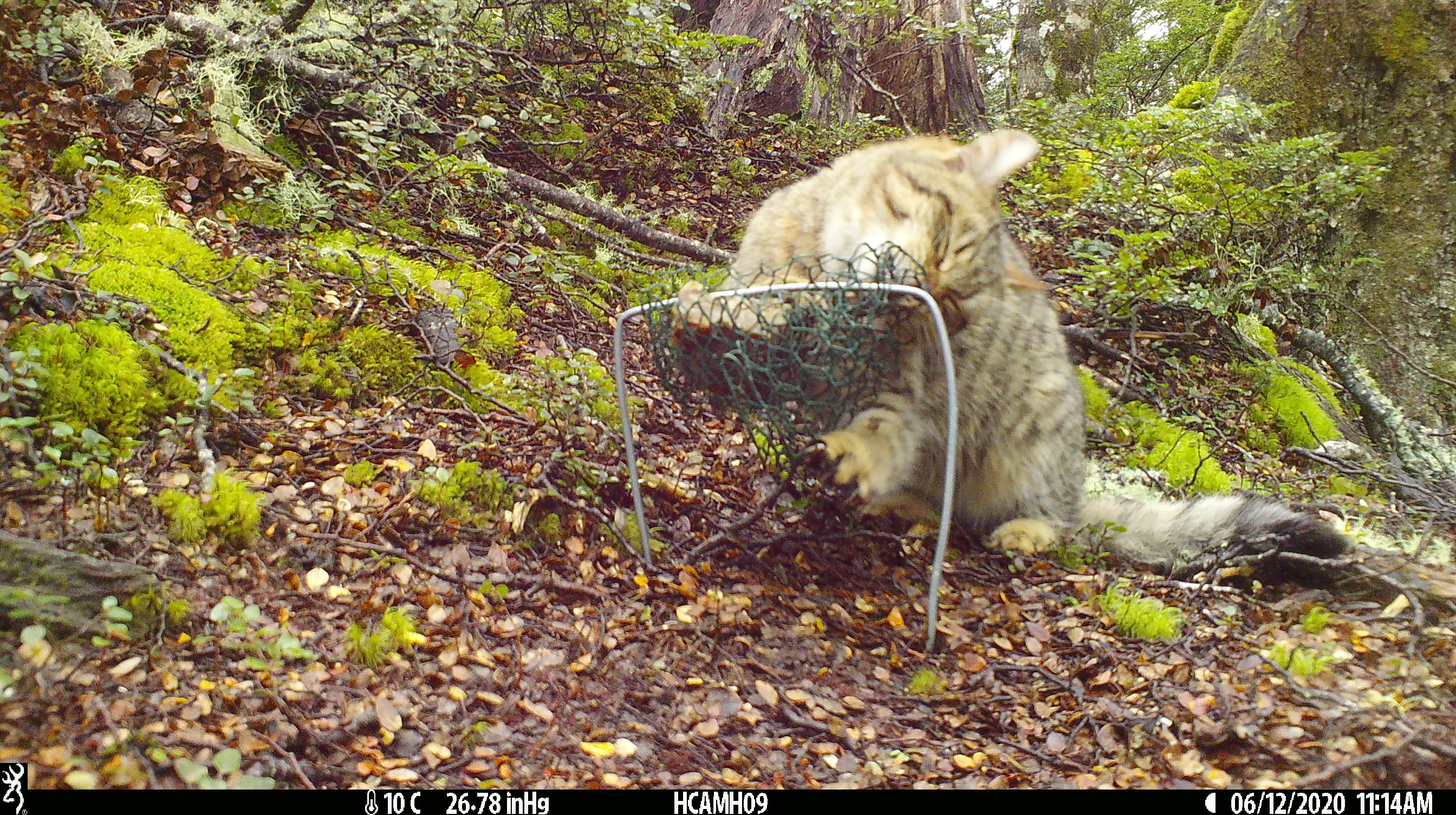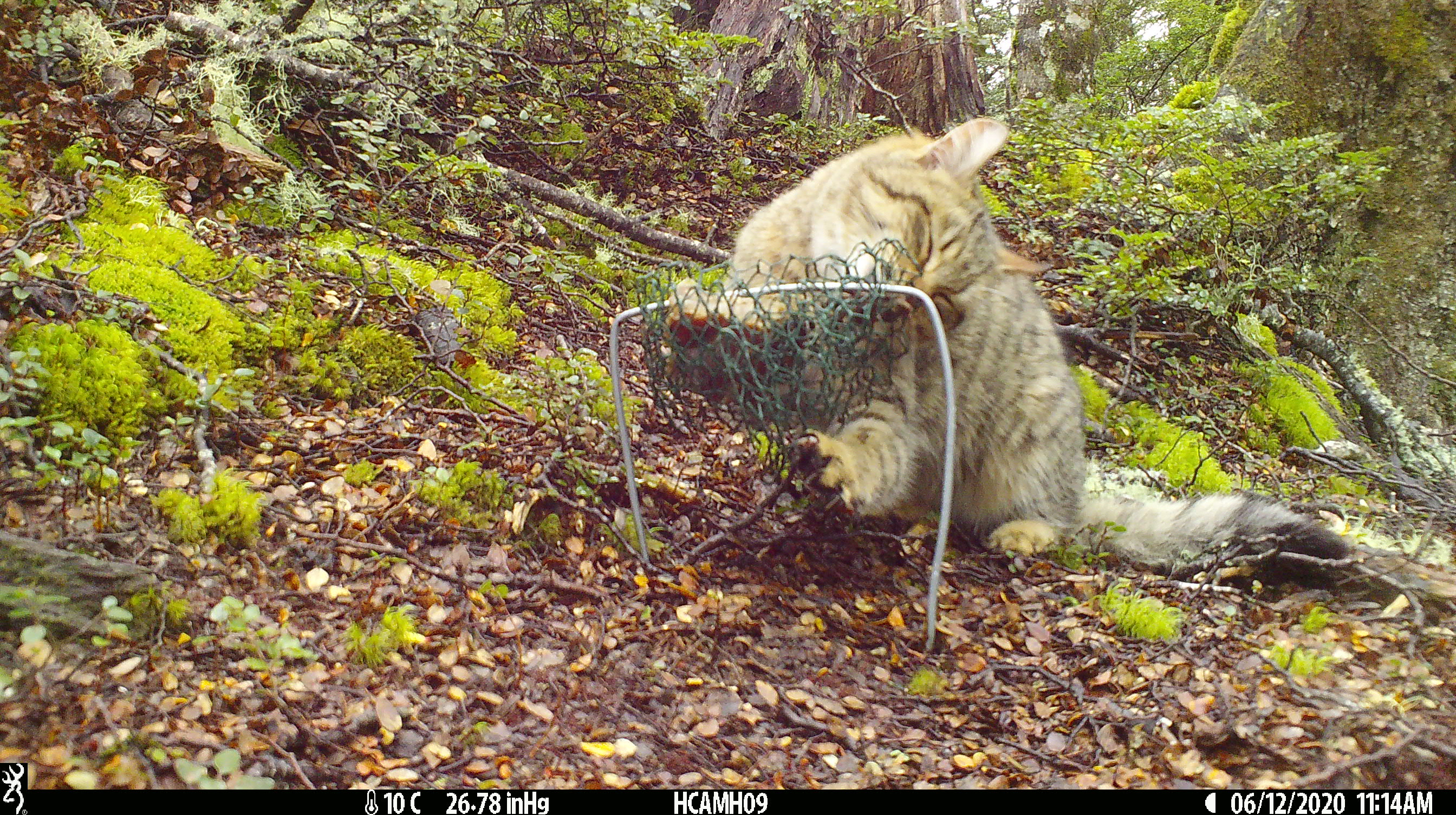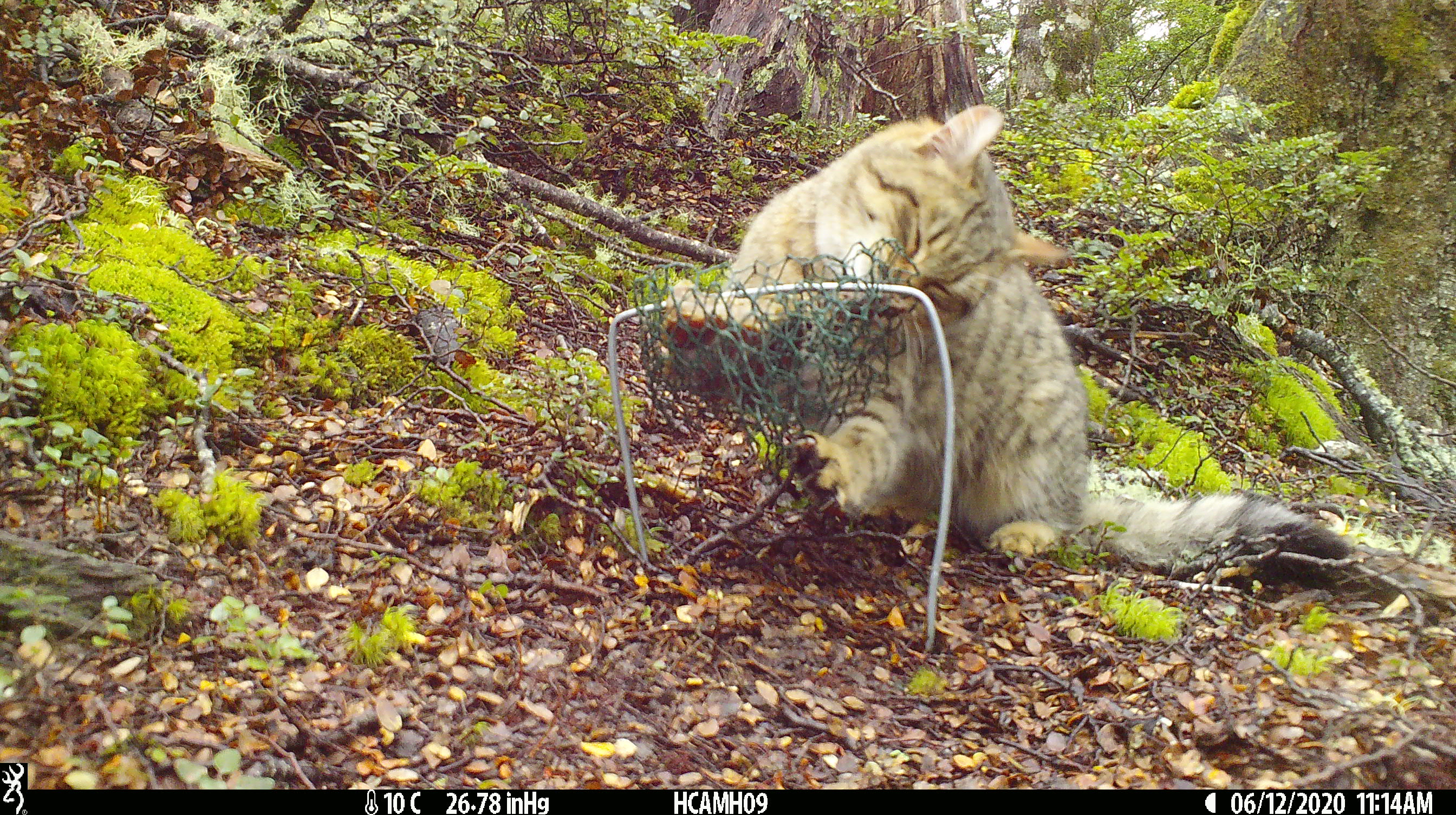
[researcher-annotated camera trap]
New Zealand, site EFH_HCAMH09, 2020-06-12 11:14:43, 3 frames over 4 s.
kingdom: Animalia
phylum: Chordata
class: Mammalia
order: Carnivora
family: Felidae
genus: Felis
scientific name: Felis catus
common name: domestic cat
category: cat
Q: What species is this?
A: Cat (domestic cat) (Felis catus).